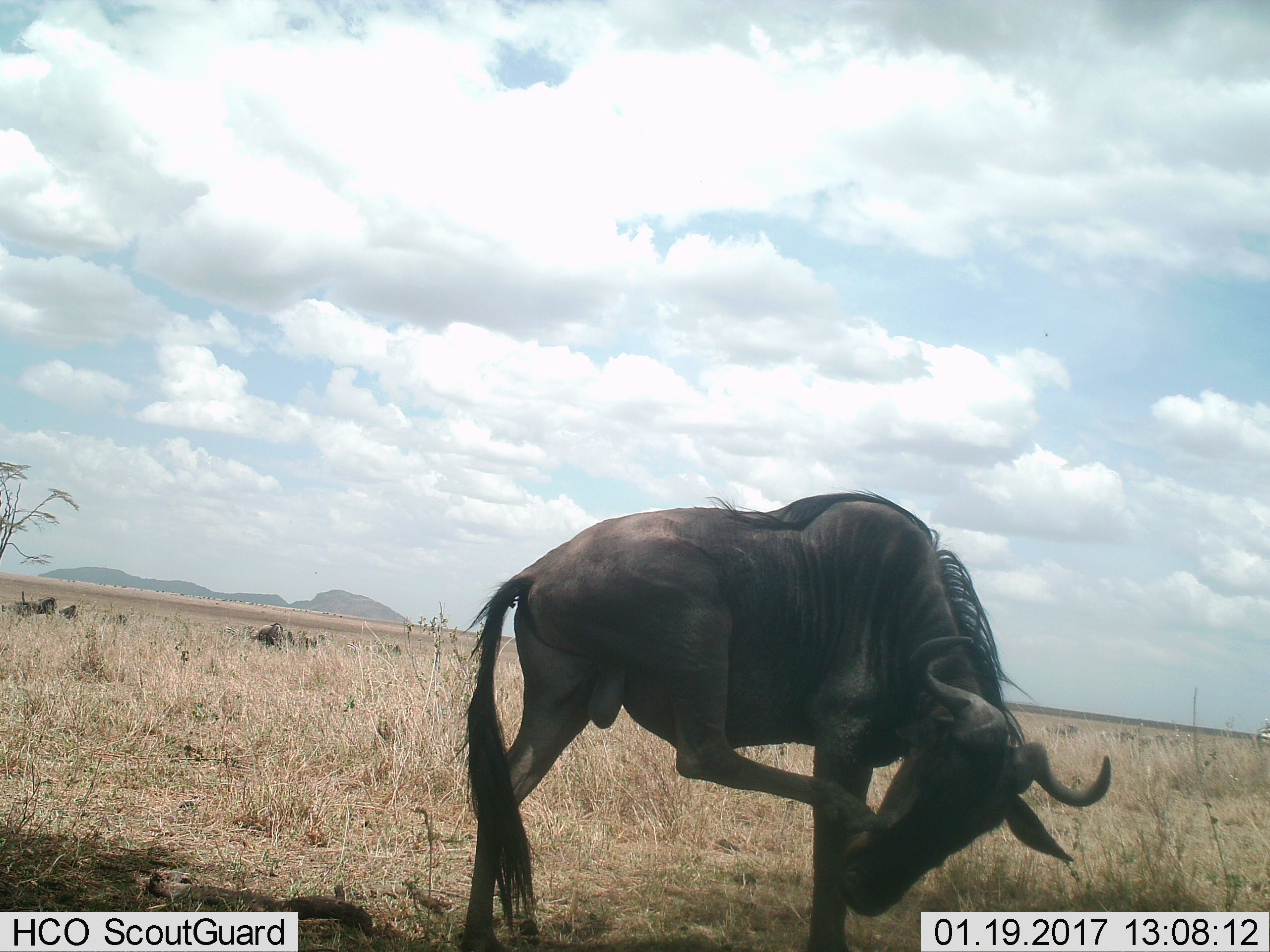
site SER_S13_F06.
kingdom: Animalia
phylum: Chordata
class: Mammalia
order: Artiodactyla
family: Bovidae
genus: Connochaetes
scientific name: Connochaetes taurinus taurinus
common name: blue wildebeest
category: wildebeestblue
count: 3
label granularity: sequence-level